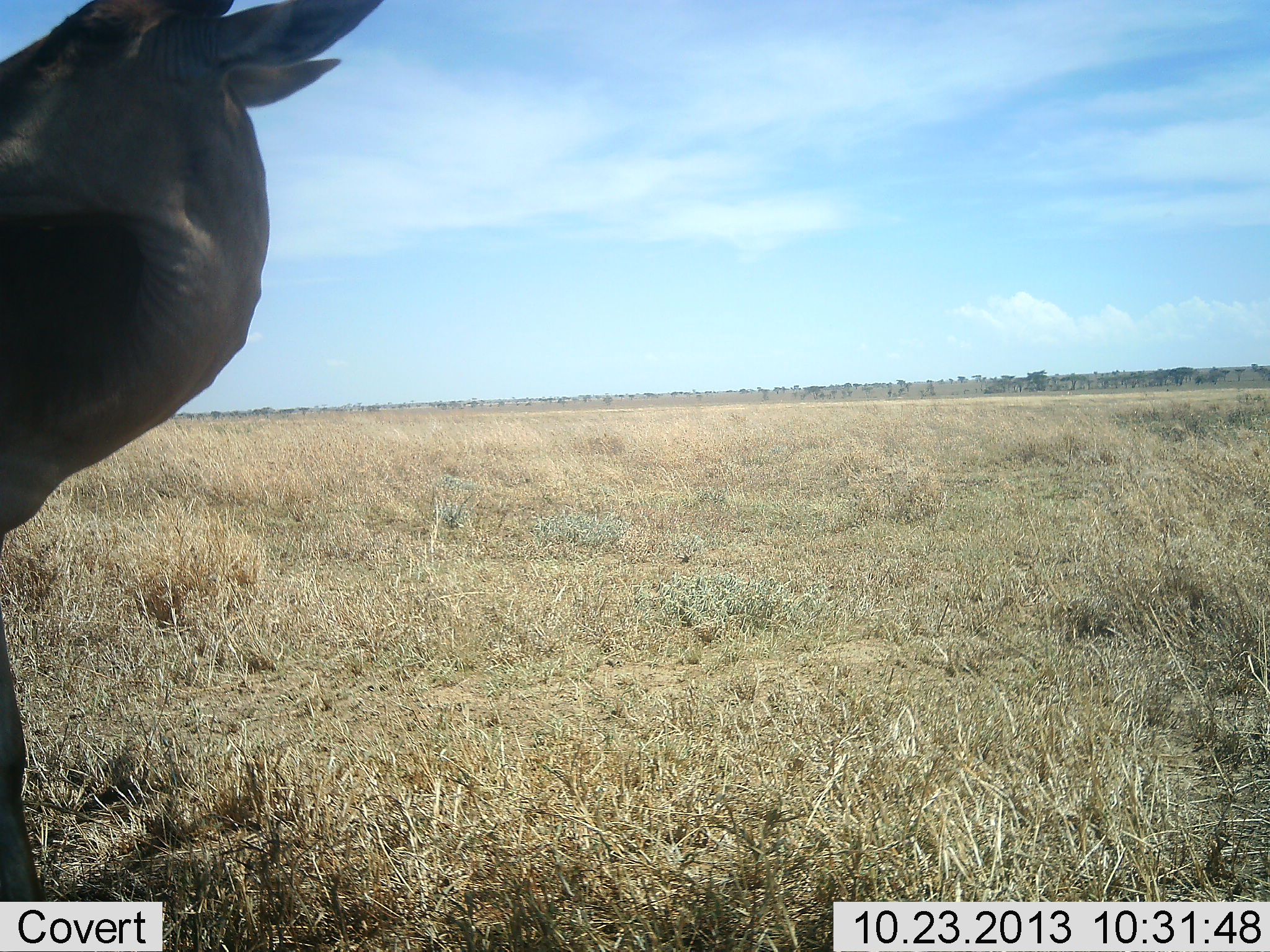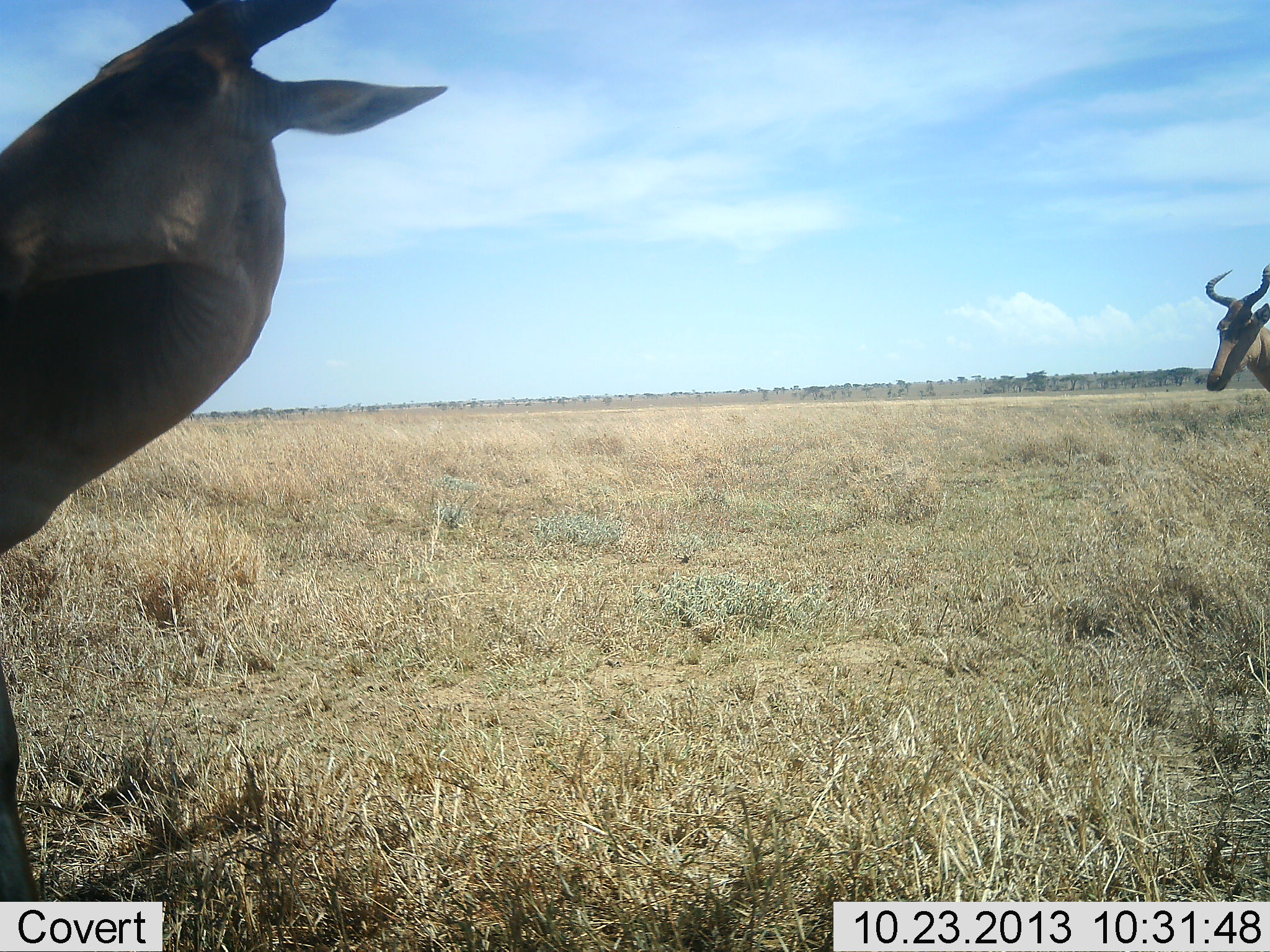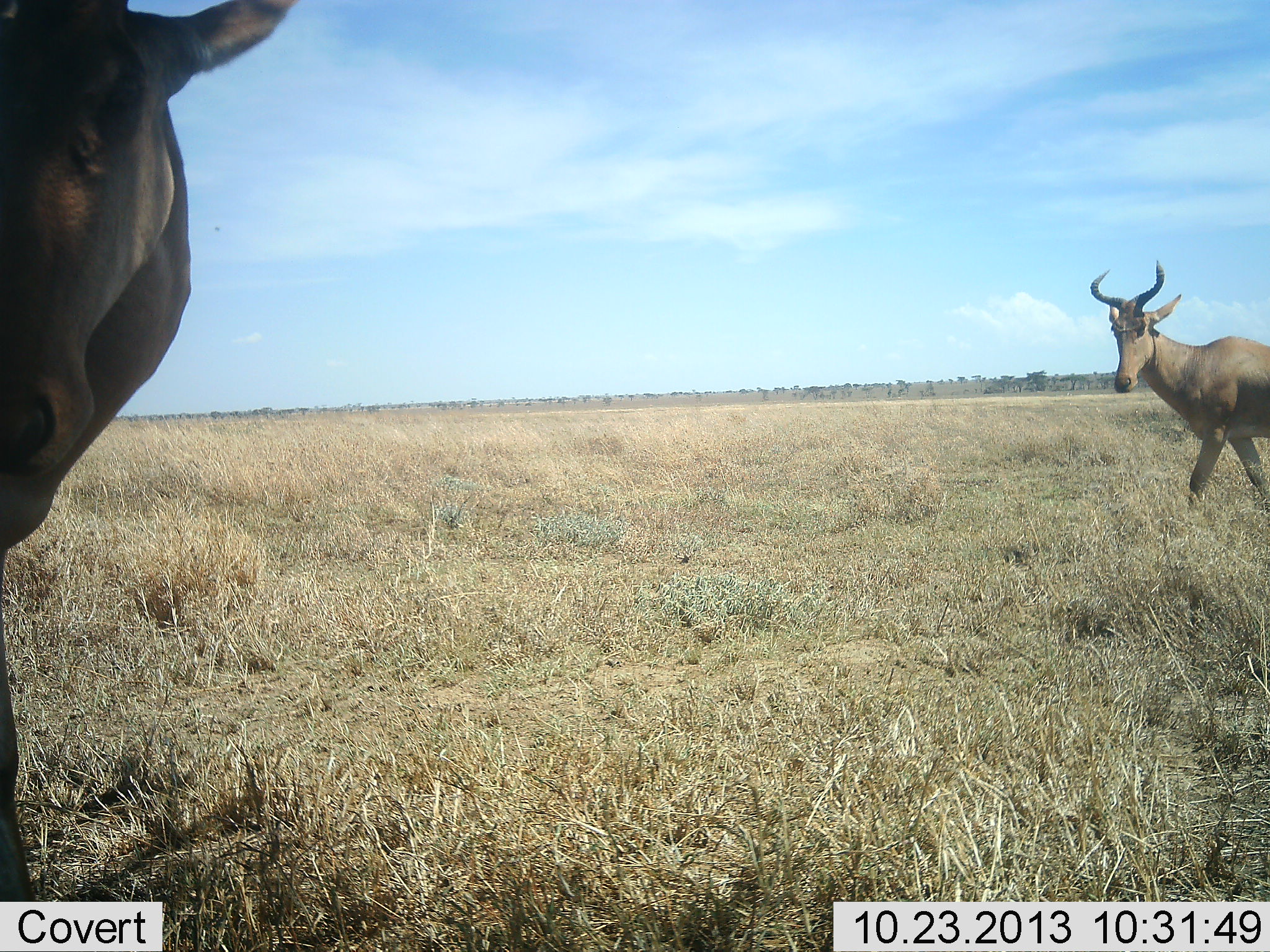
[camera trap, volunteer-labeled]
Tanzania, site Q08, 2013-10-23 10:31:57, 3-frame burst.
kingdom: Animalia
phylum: Chordata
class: Mammalia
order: Artiodactyla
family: Bovidae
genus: Alcelaphus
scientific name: Alcelaphus buselaphus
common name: hartebeest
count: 2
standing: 54%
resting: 0%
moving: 79%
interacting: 4%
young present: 0%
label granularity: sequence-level